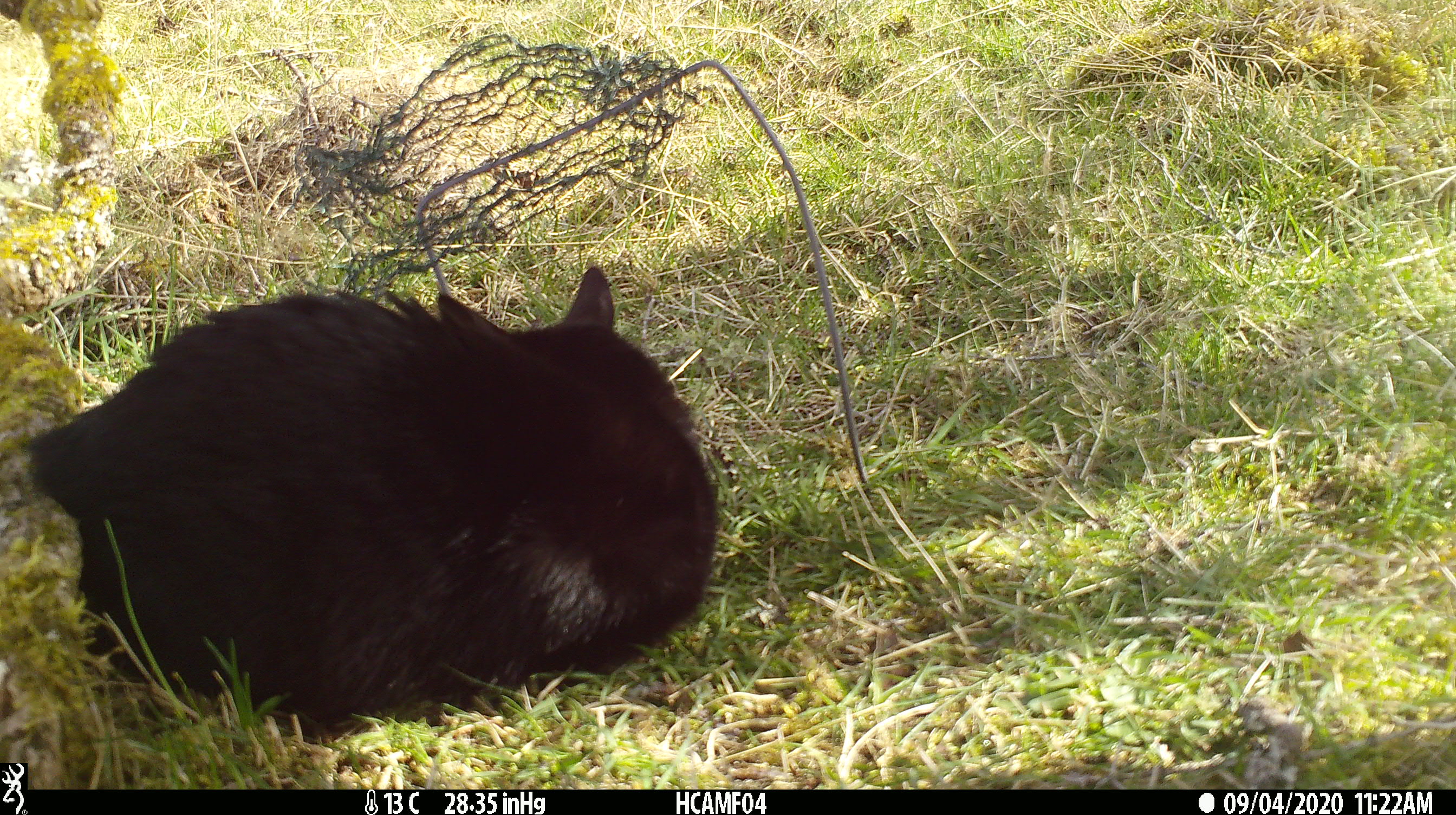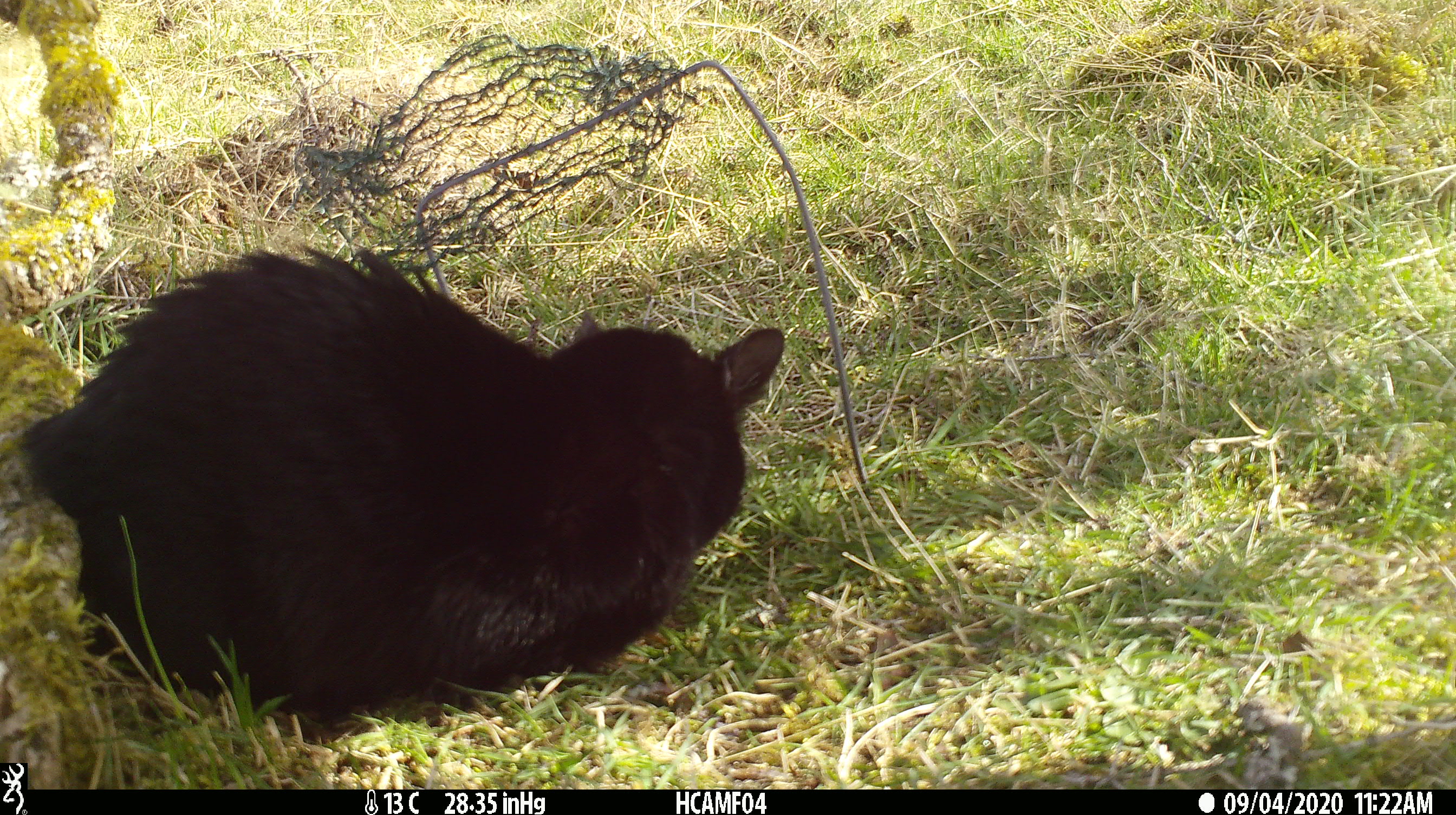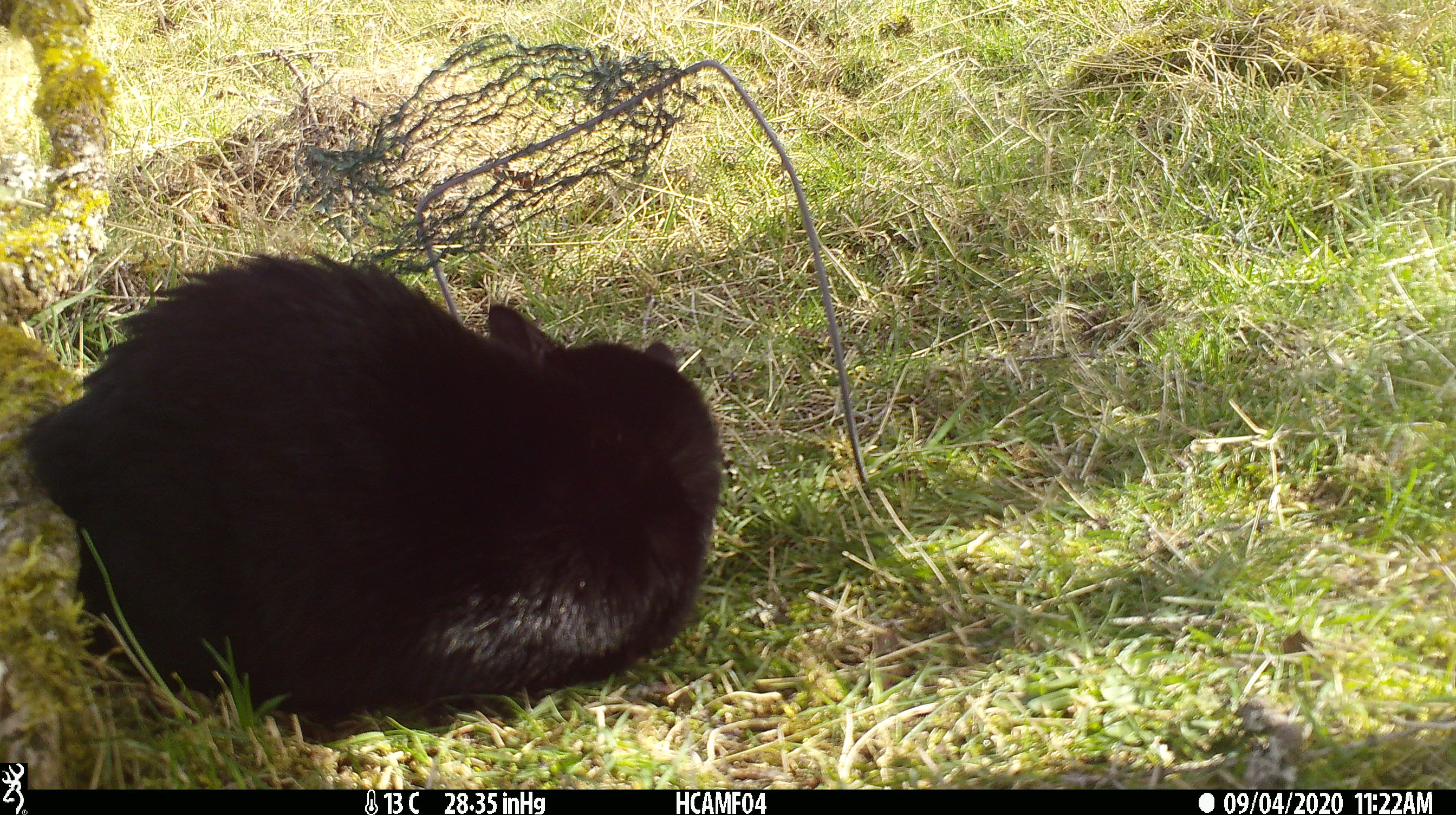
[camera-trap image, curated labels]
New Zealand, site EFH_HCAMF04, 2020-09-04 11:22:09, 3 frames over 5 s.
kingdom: Animalia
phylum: Chordata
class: Mammalia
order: Carnivora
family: Felidae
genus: Felis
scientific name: Felis catus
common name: domestic cat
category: cat